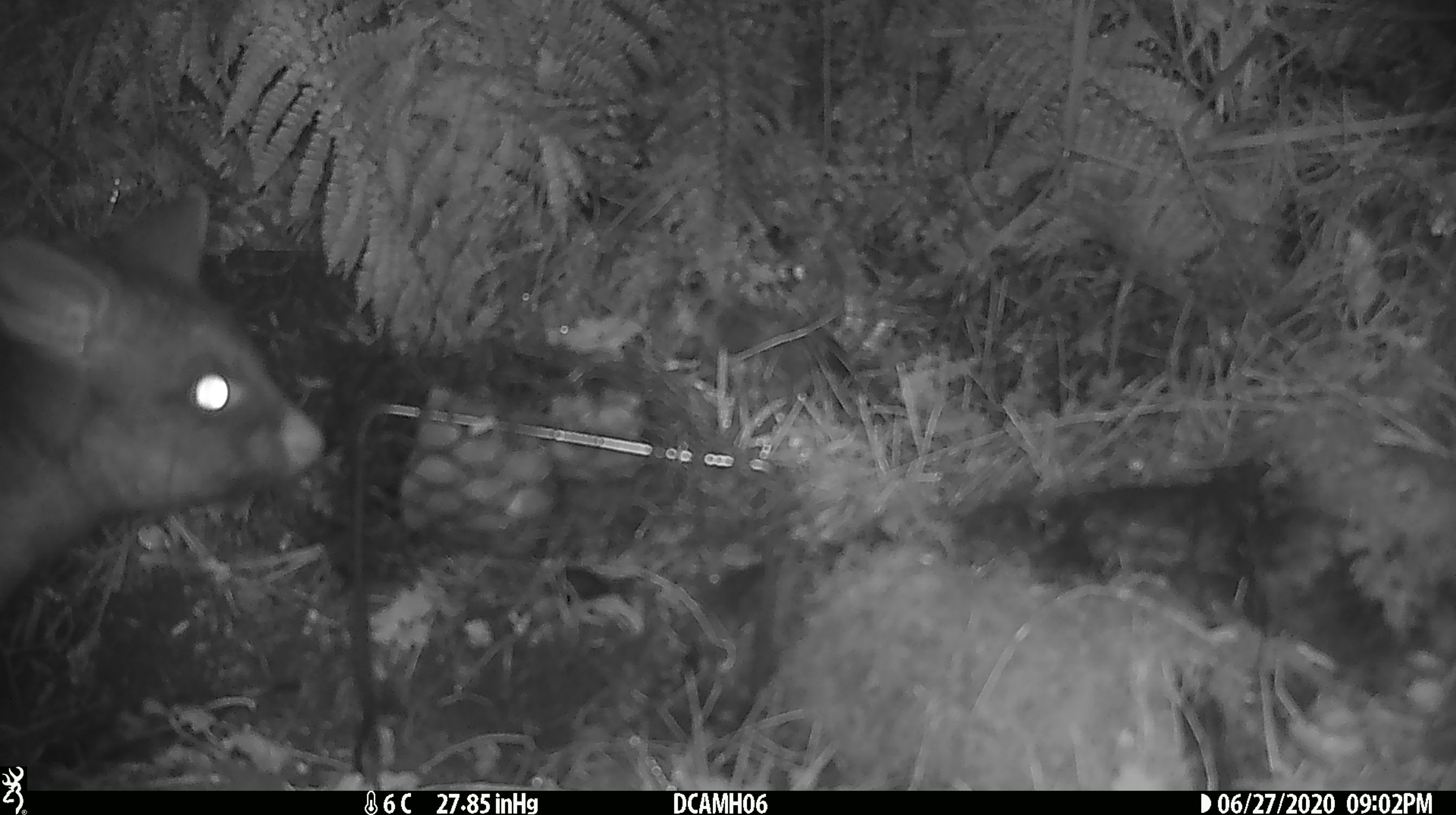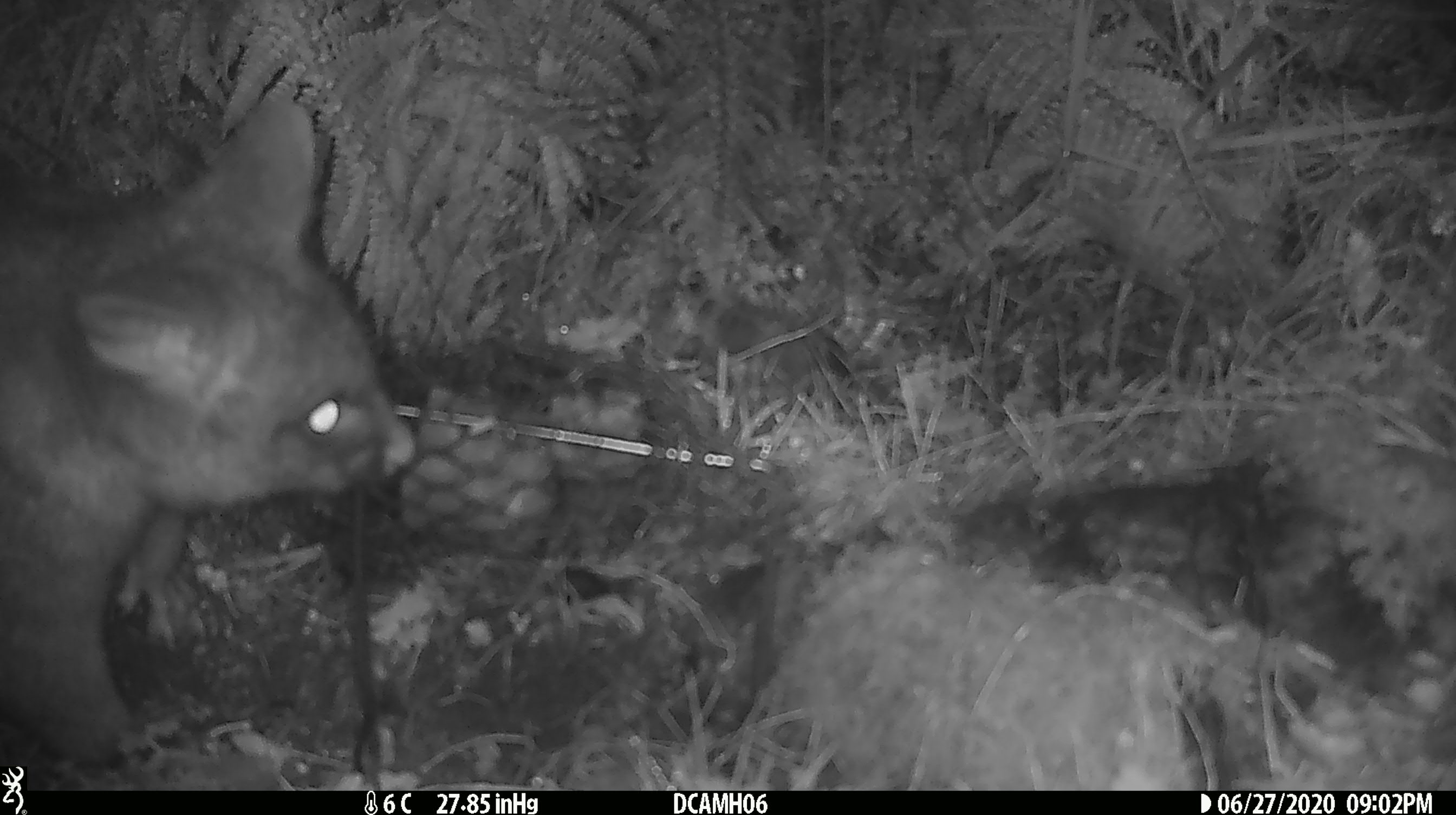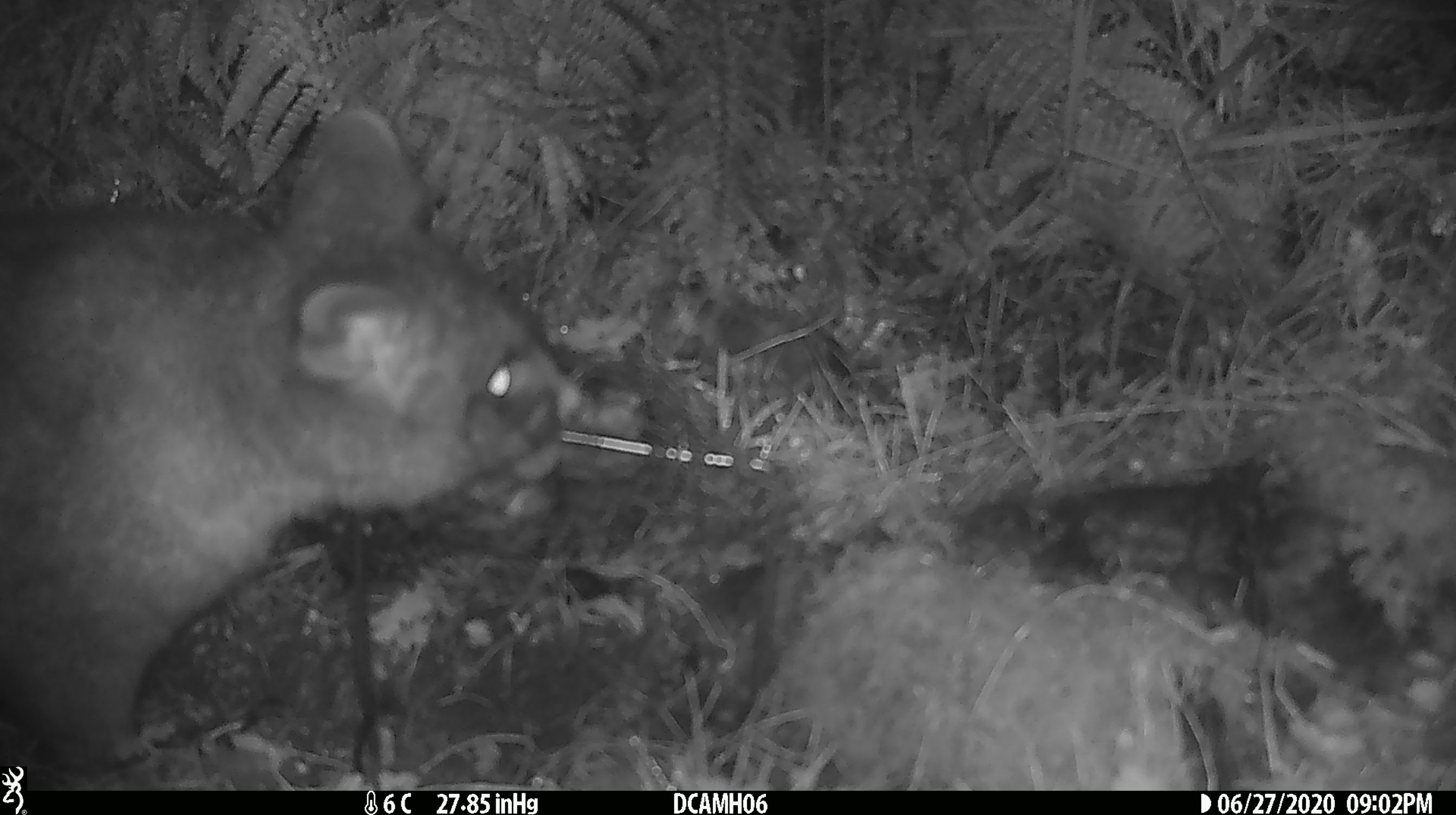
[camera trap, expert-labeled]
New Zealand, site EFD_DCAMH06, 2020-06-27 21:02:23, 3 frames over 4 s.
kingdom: Animalia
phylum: Chordata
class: Mammalia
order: Diprotodontia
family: Phalangeridae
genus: Trichosurus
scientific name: Trichosurus vulpecula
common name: common brushtail possum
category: possum